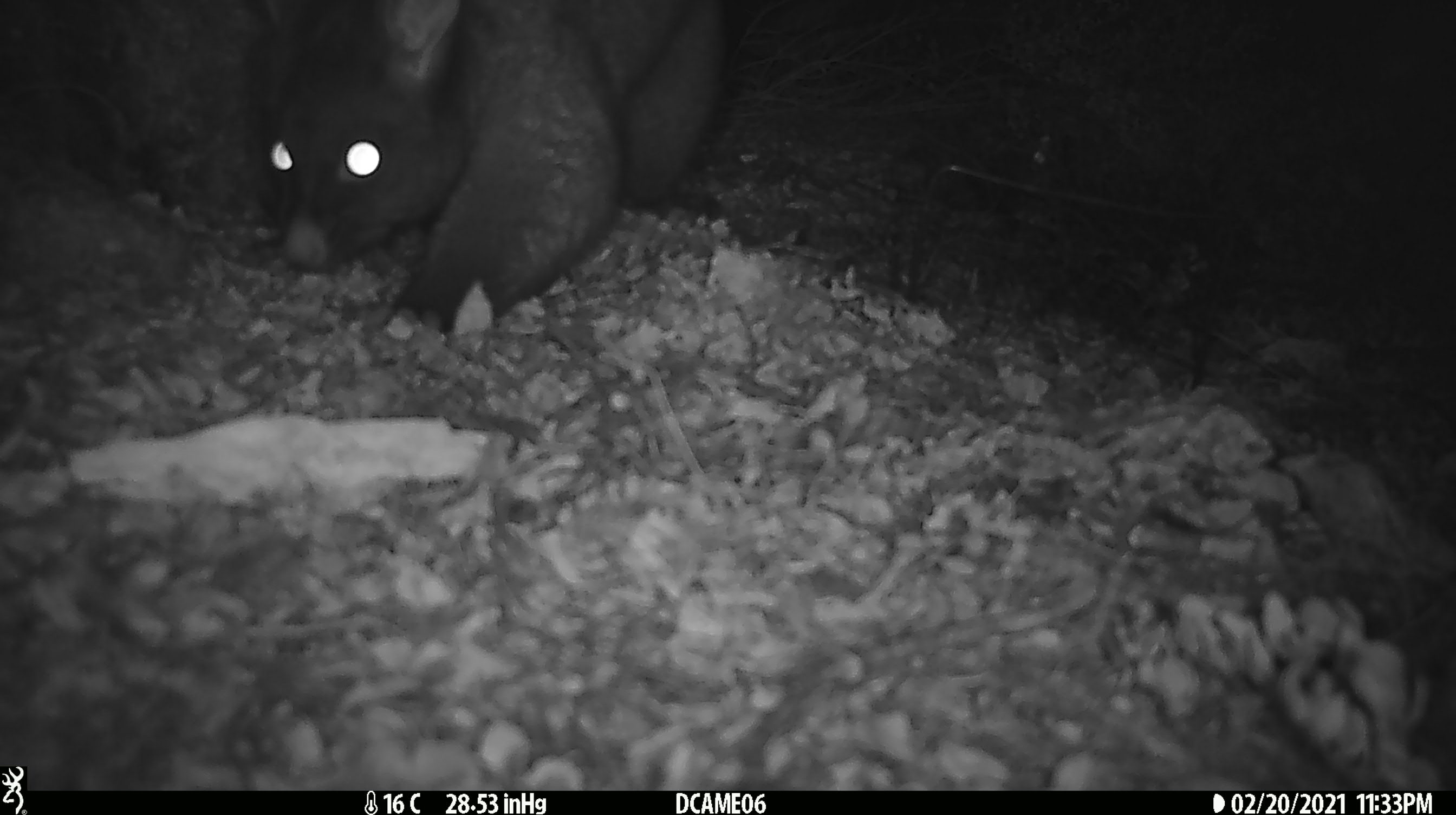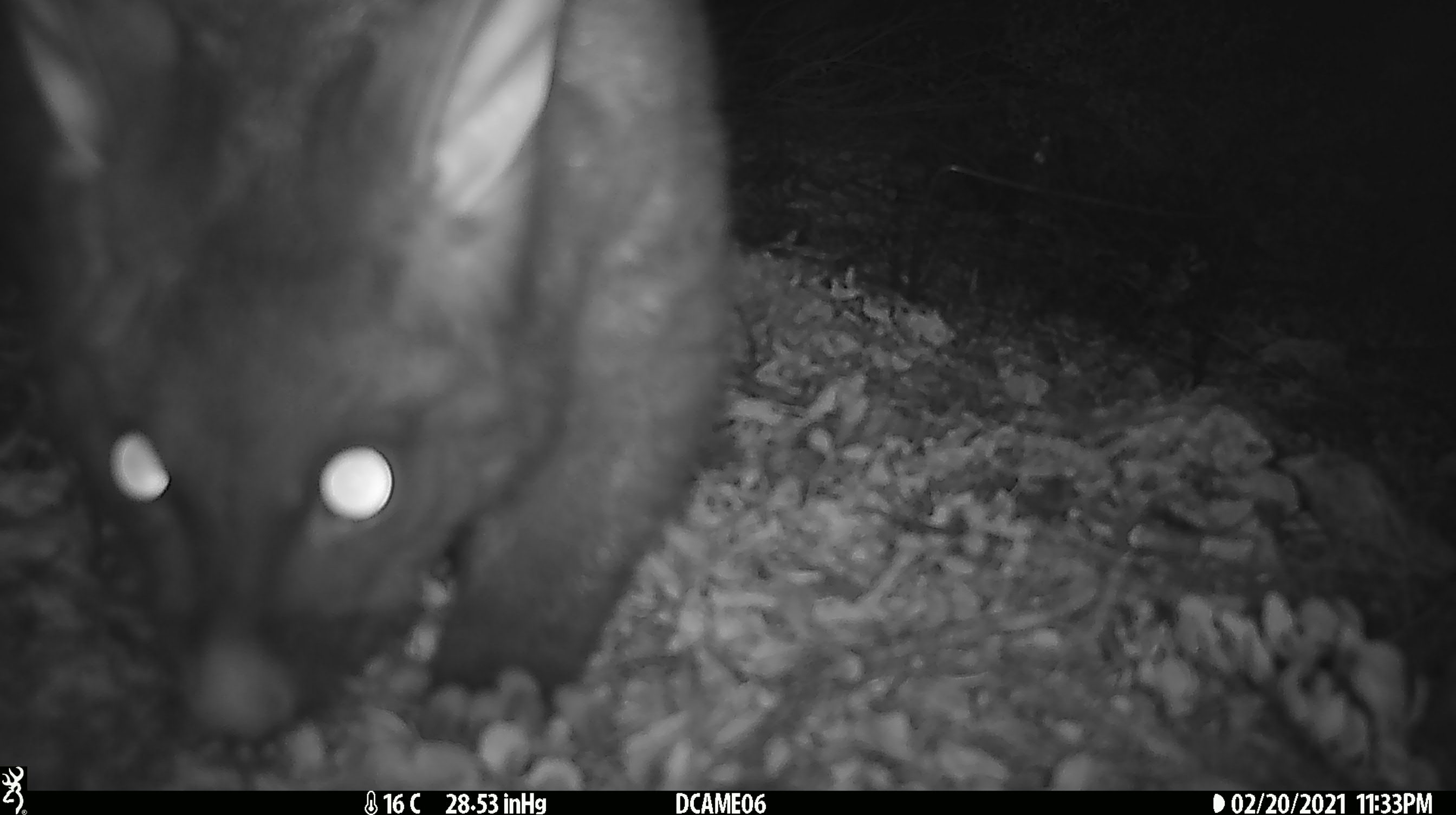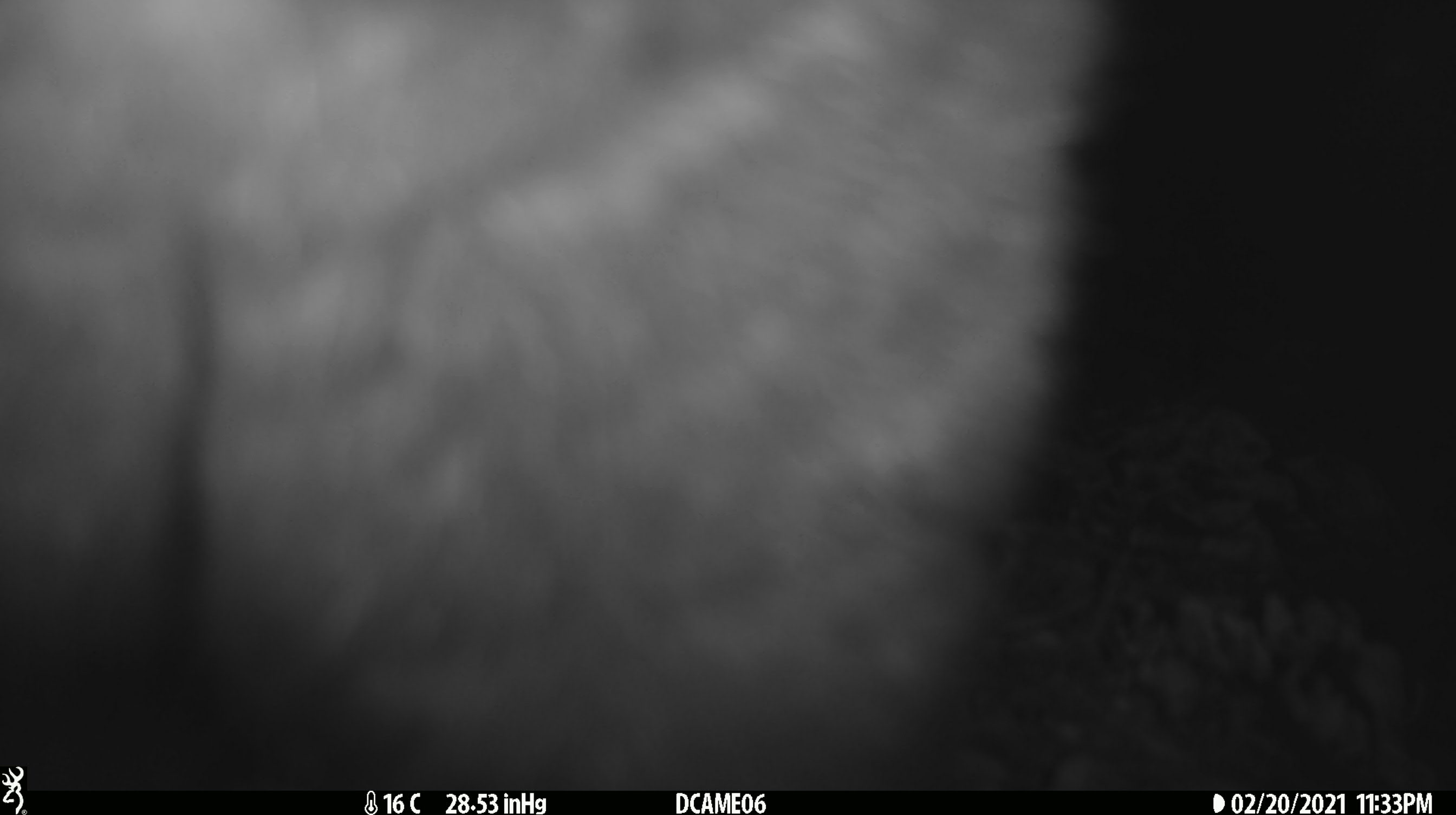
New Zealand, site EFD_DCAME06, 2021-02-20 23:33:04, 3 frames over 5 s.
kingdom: Animalia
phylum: Chordata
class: Mammalia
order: Diprotodontia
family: Phalangeridae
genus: Trichosurus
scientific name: Trichosurus vulpecula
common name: common brushtail possum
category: possum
Possum (common brushtail possum) (Trichosurus vulpecula).